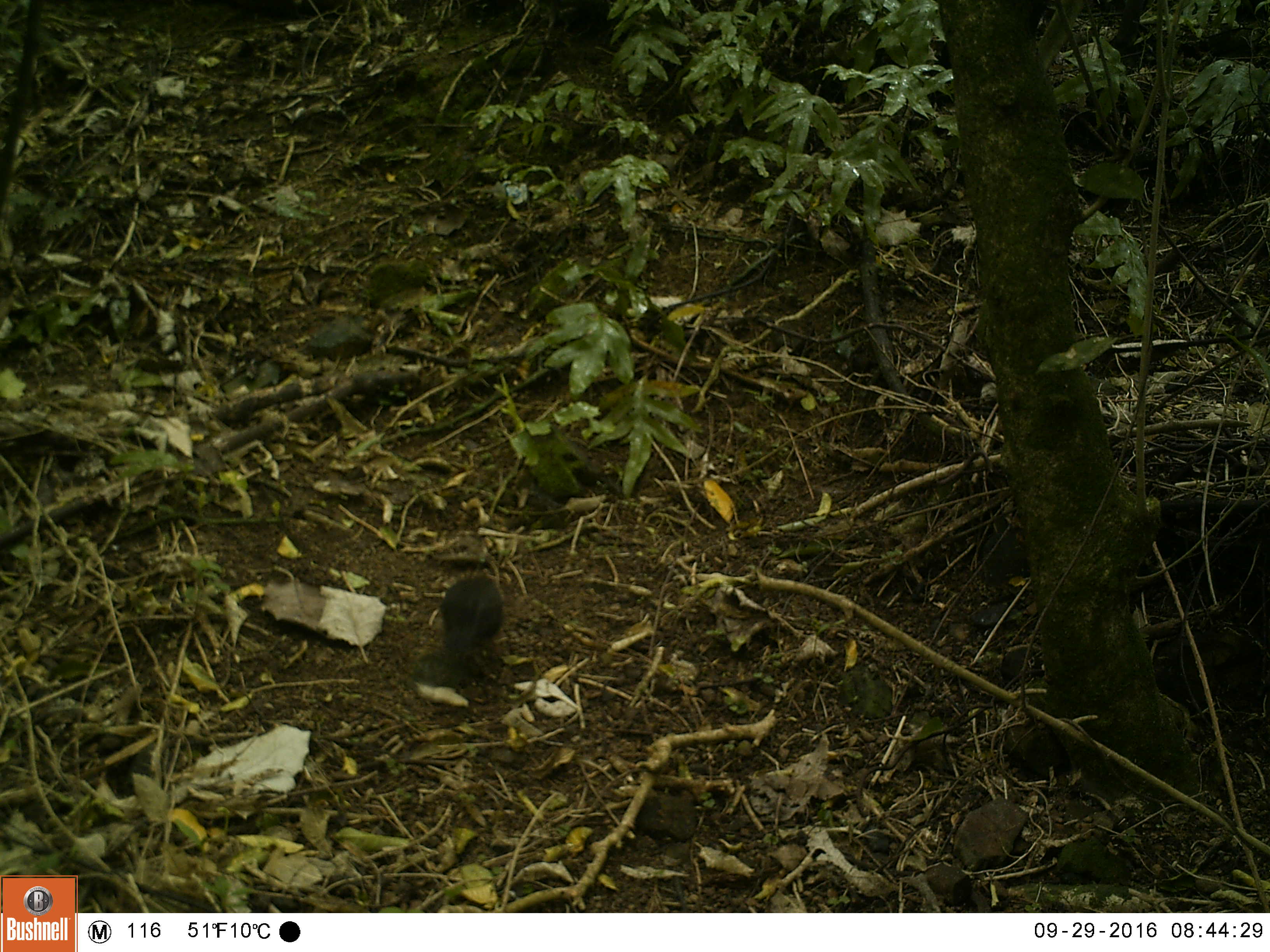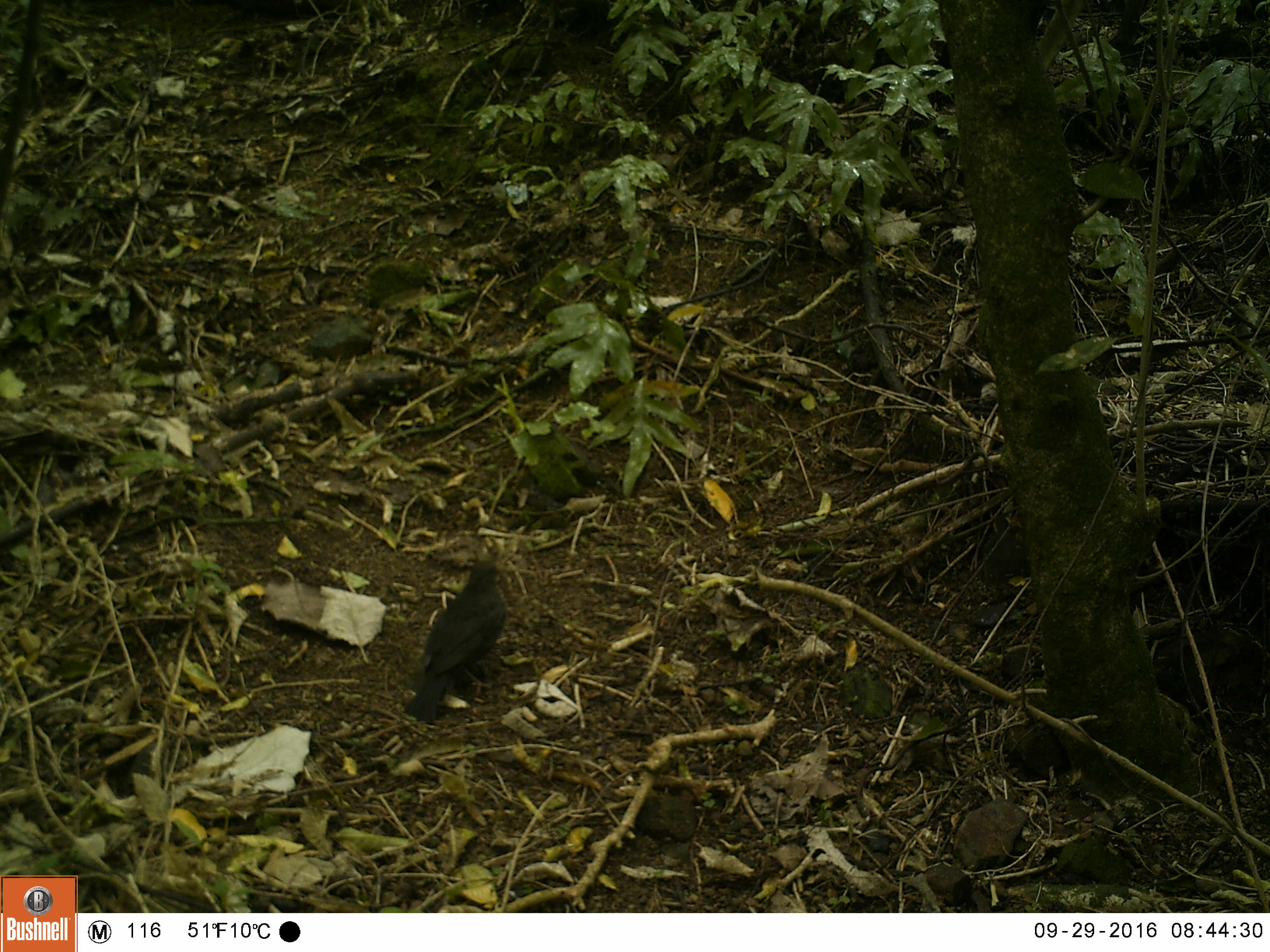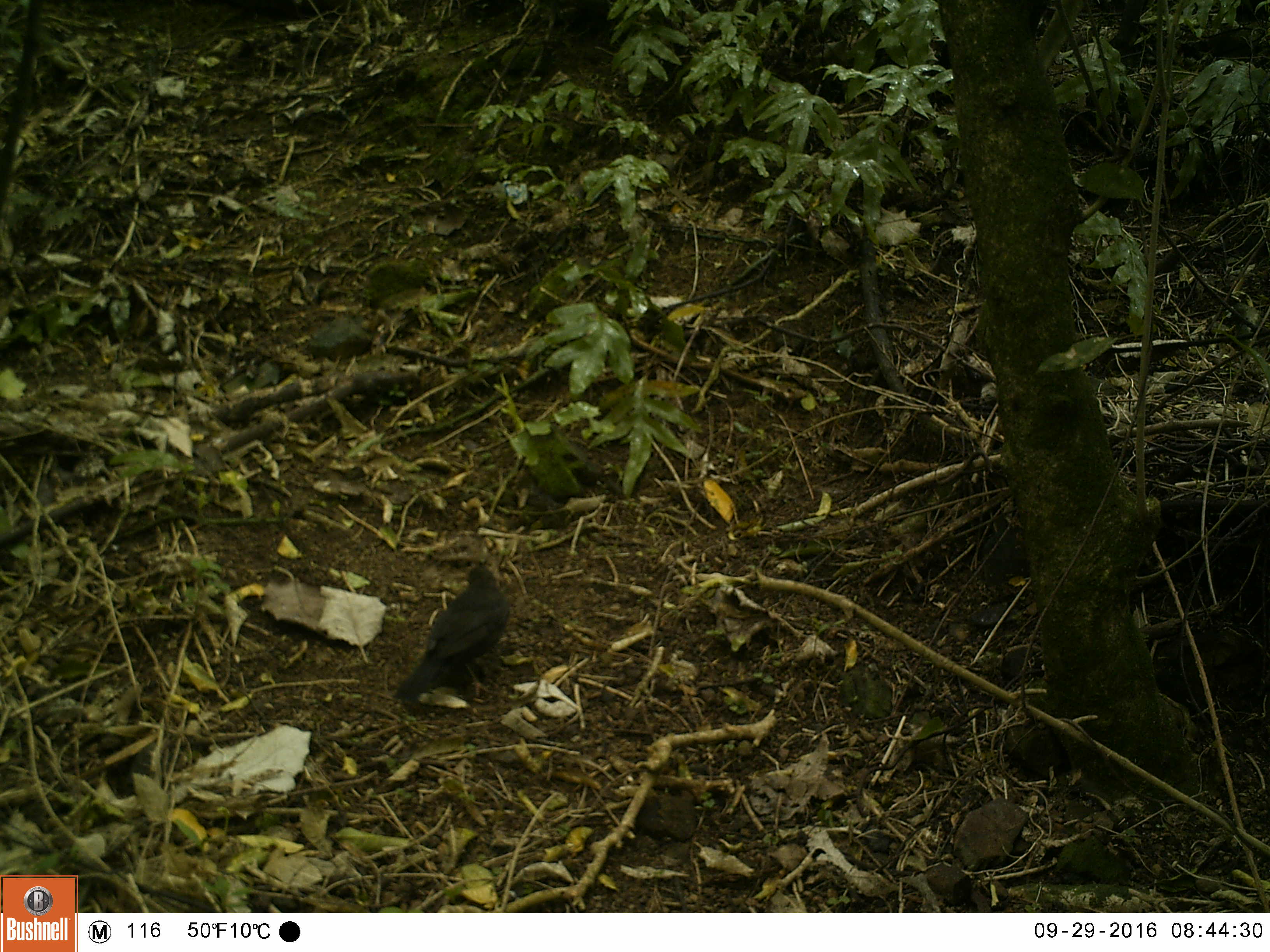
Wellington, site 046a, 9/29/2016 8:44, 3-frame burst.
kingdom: Animalia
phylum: Chordata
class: Aves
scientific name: Aves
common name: bird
Bird (Aves).